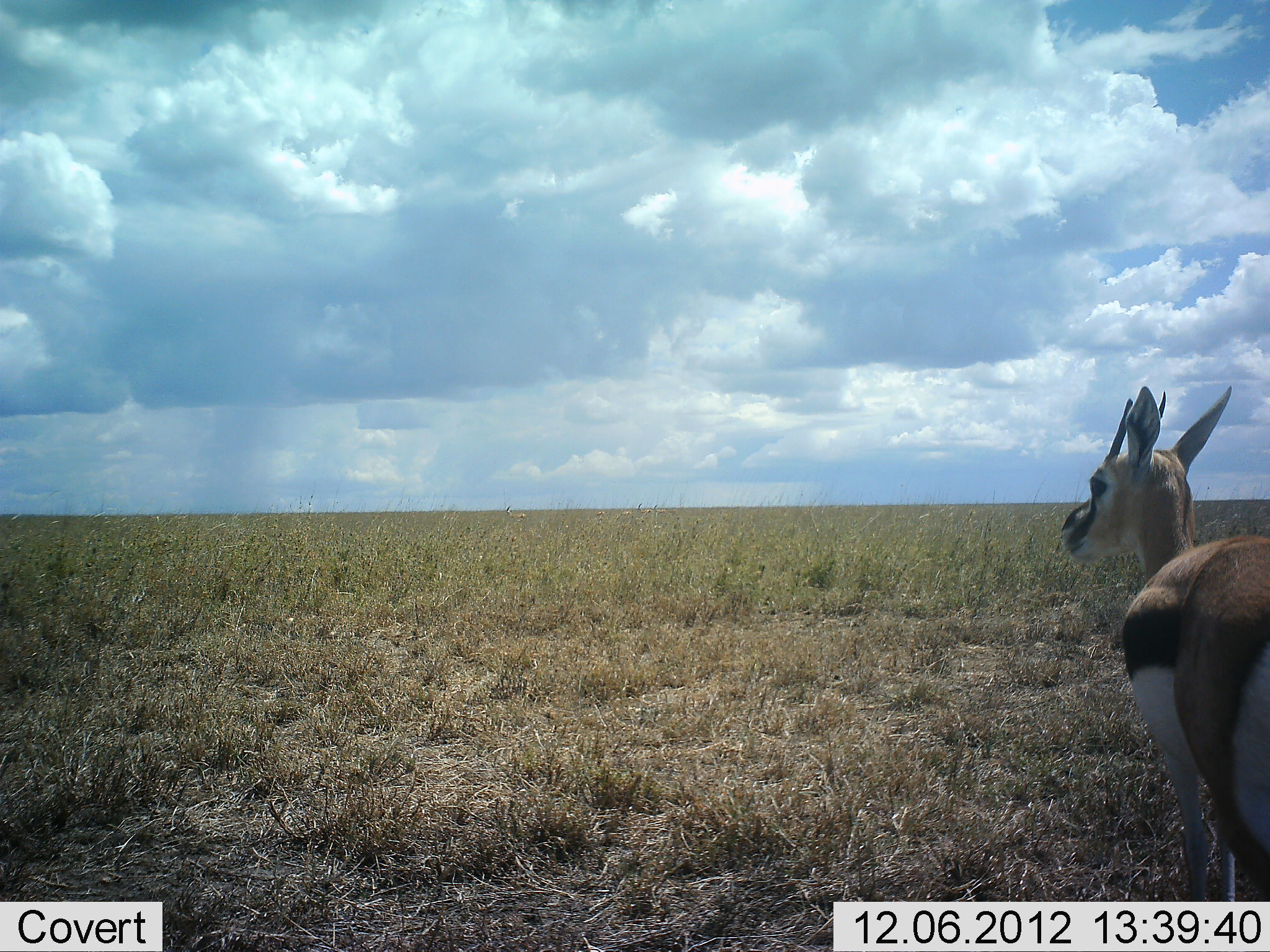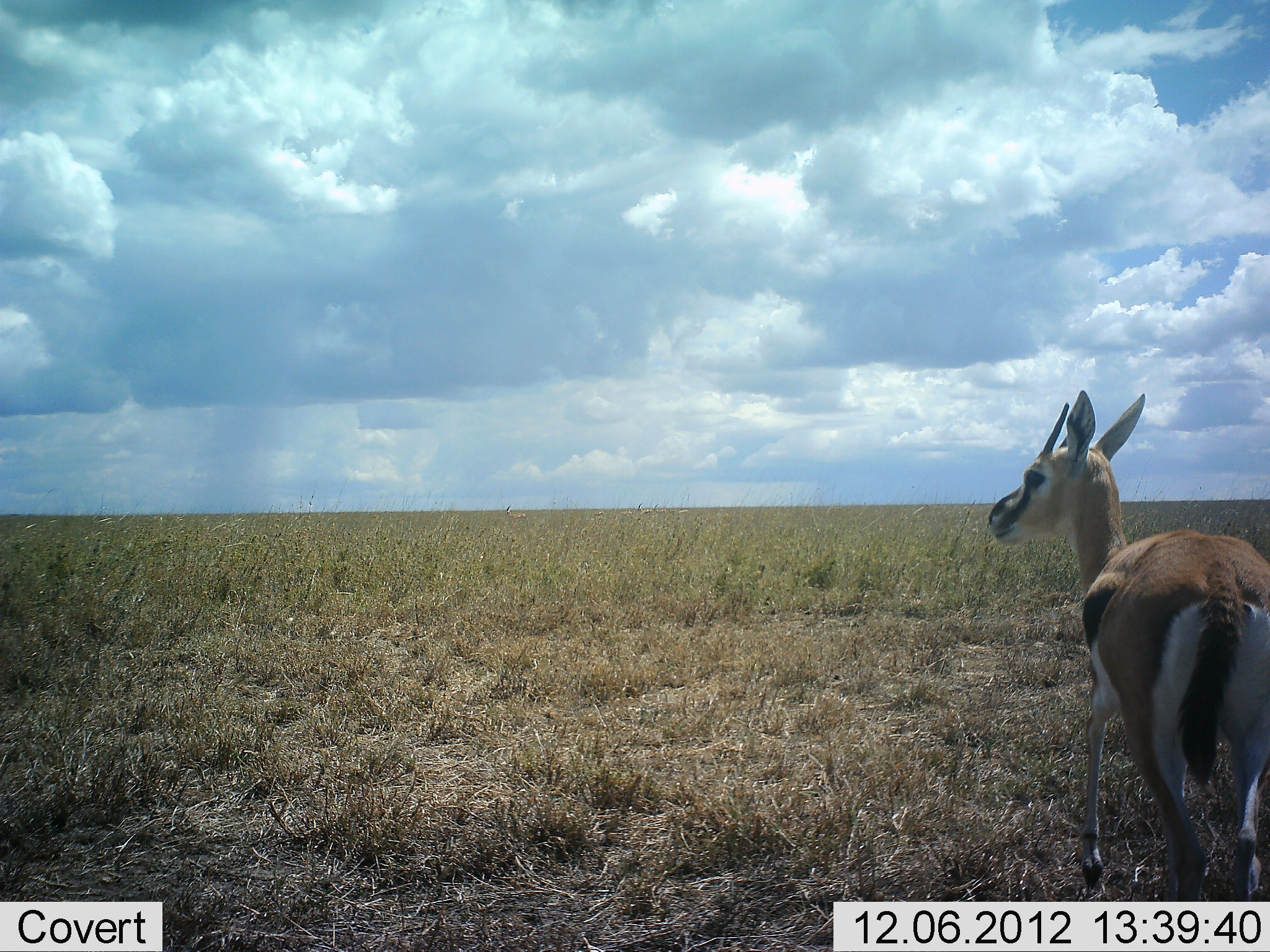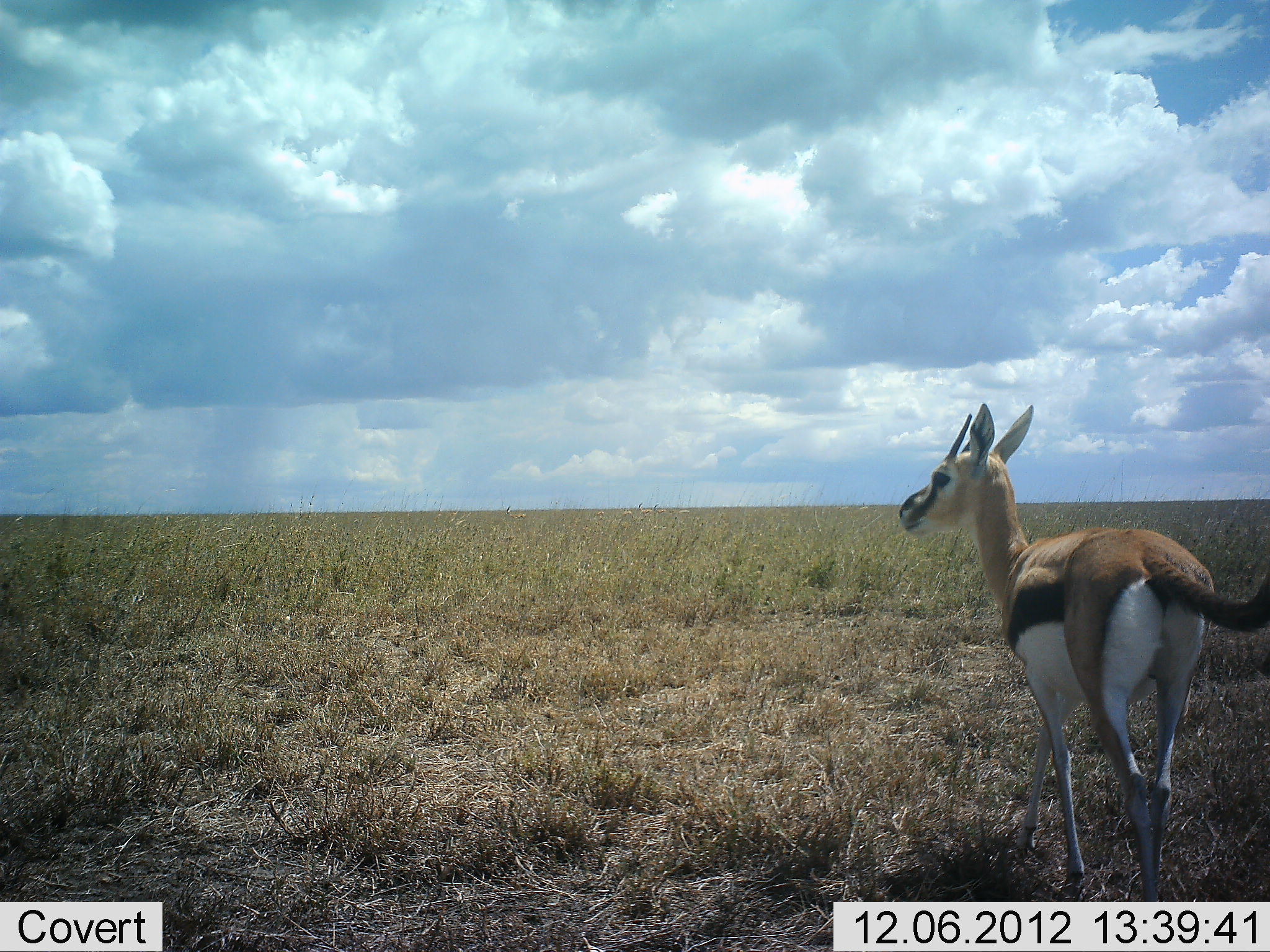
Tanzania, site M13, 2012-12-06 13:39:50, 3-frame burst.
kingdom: Animalia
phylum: Chordata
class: Mammalia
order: Artiodactyla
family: Bovidae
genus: Eudorcas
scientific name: Eudorcas thomsonii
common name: thomson's gazelle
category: gazellethomsons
Gazellethomsons (thomson's gazelle) (Eudorcas thomsonii), count 1. Behavior (volunteer vote fractions): standing 15%, resting 0%, moving 87%, interacting 0%. Young present (vote fraction): 0%. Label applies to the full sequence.